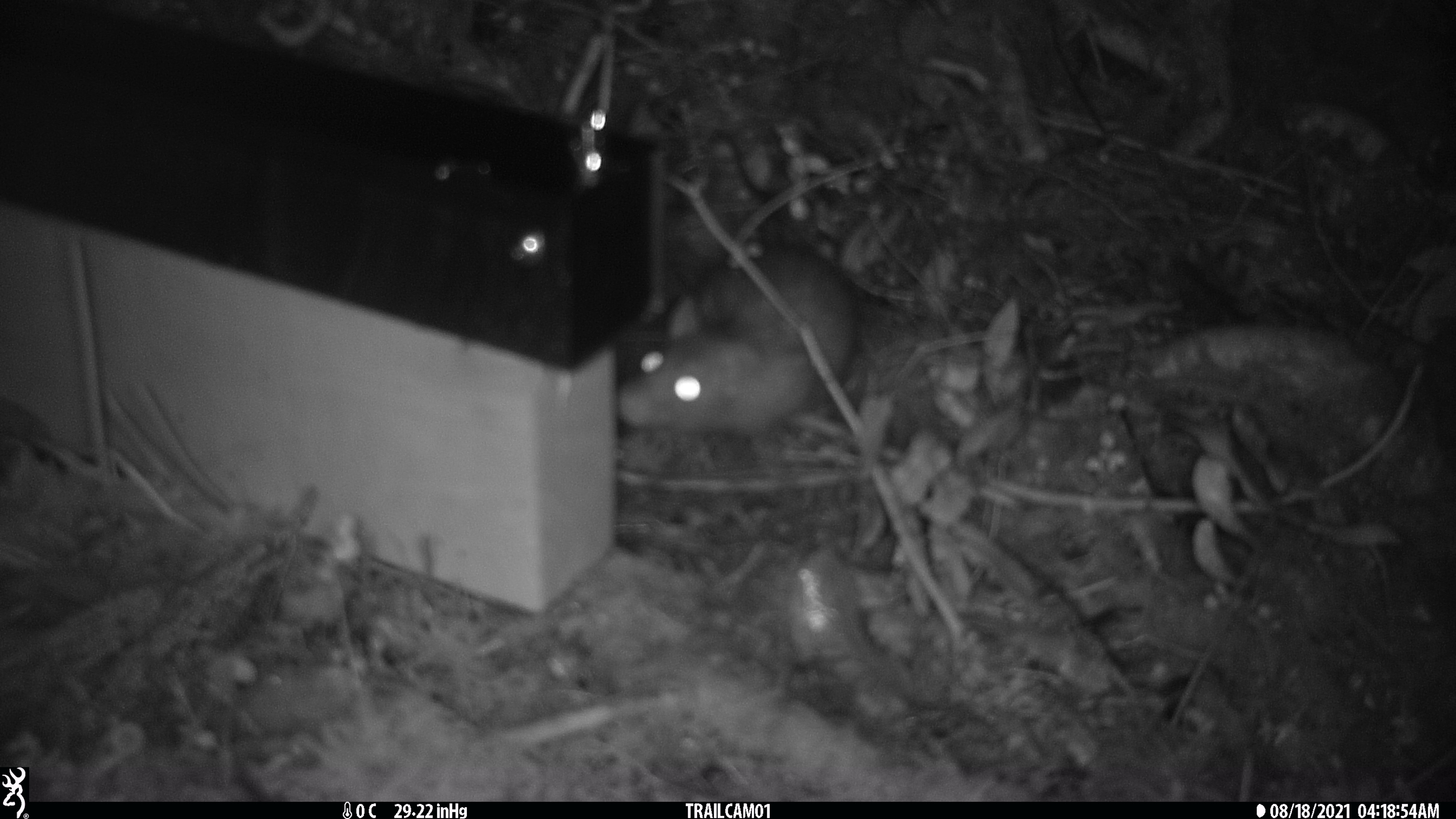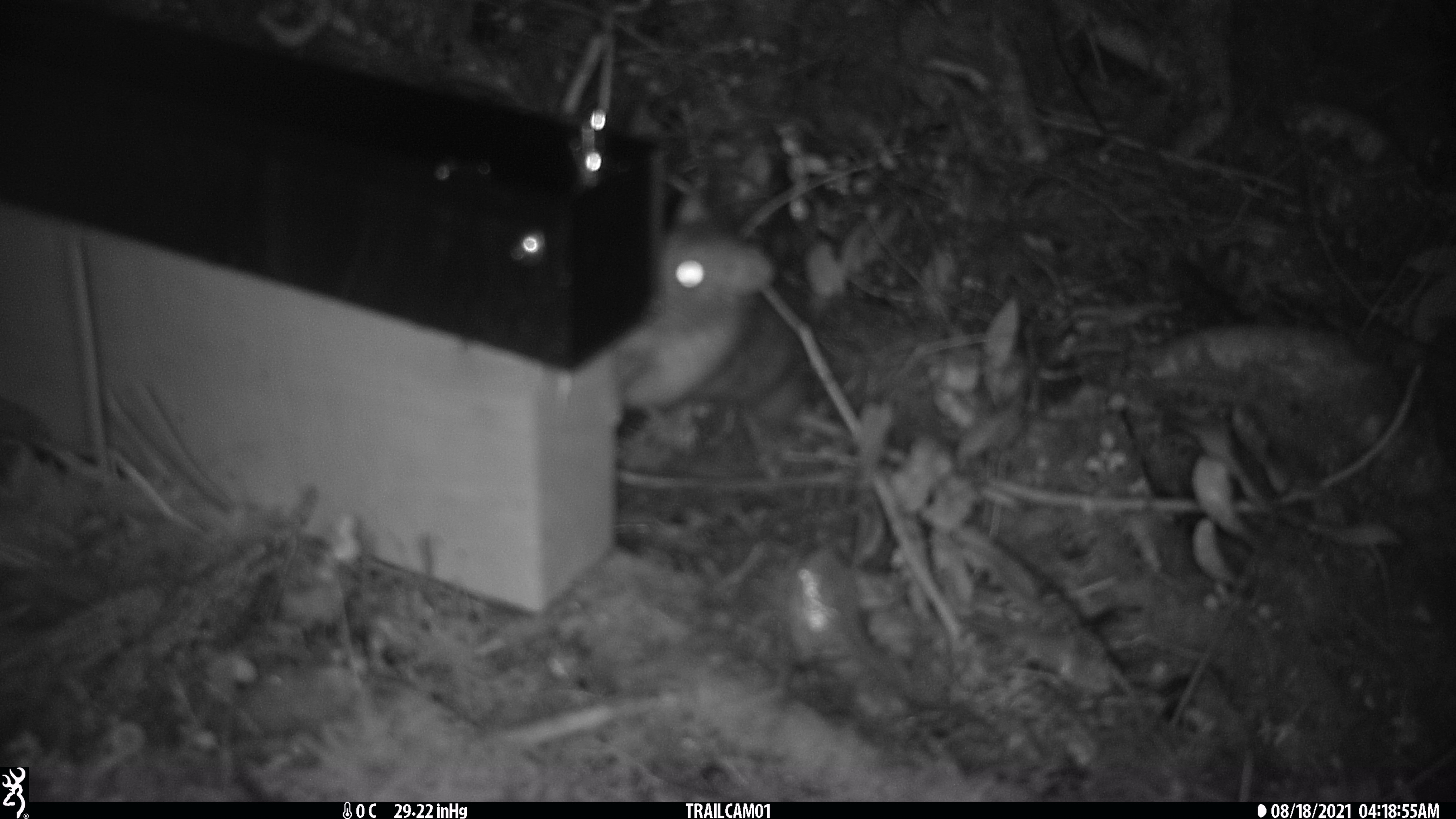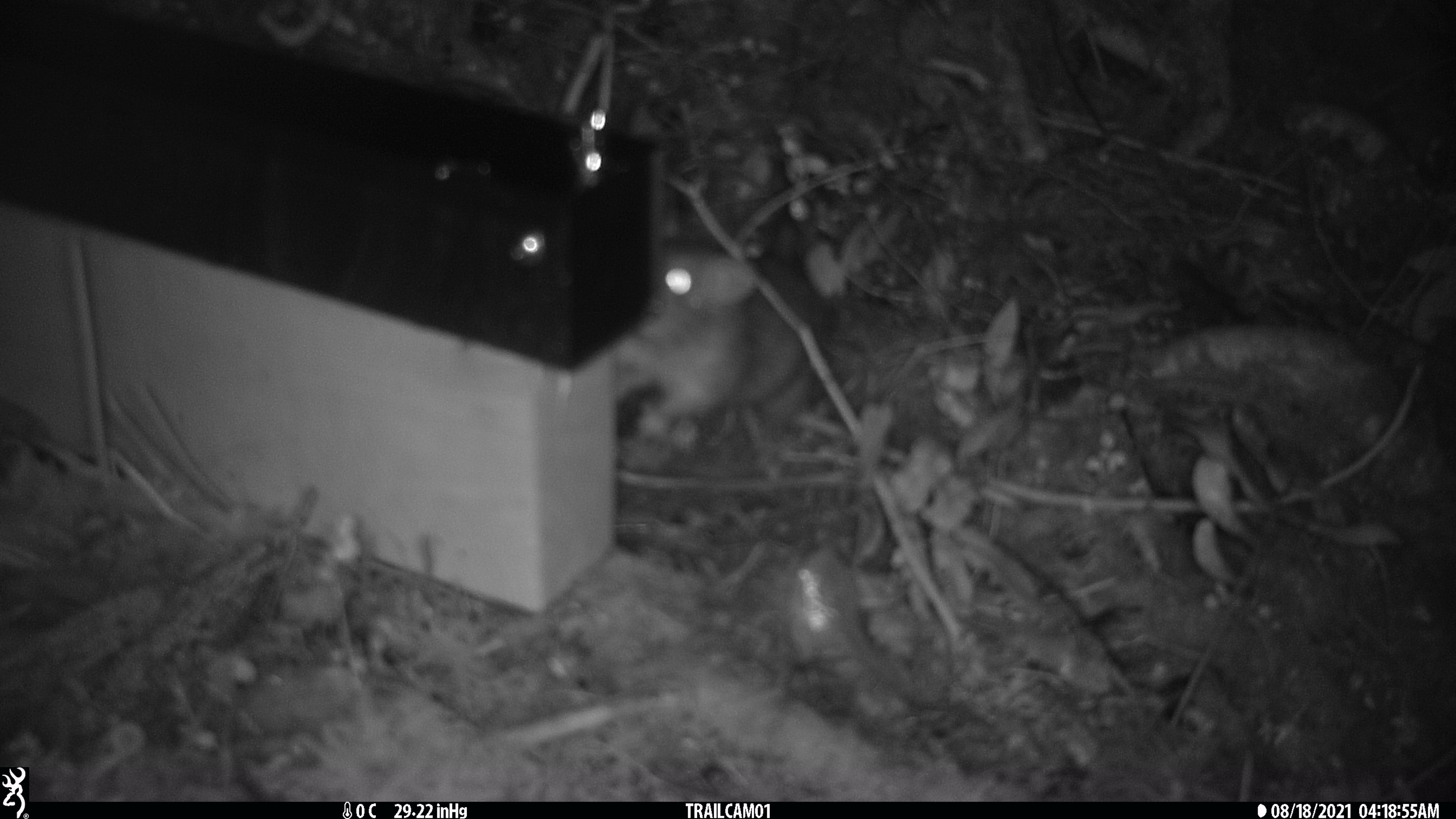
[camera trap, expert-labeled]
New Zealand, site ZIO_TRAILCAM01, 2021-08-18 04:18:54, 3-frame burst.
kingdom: Animalia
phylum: Chordata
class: Mammalia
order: Rodentia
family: Muridae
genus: Rattus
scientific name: Rattus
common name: rat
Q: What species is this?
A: Rat (Rattus).